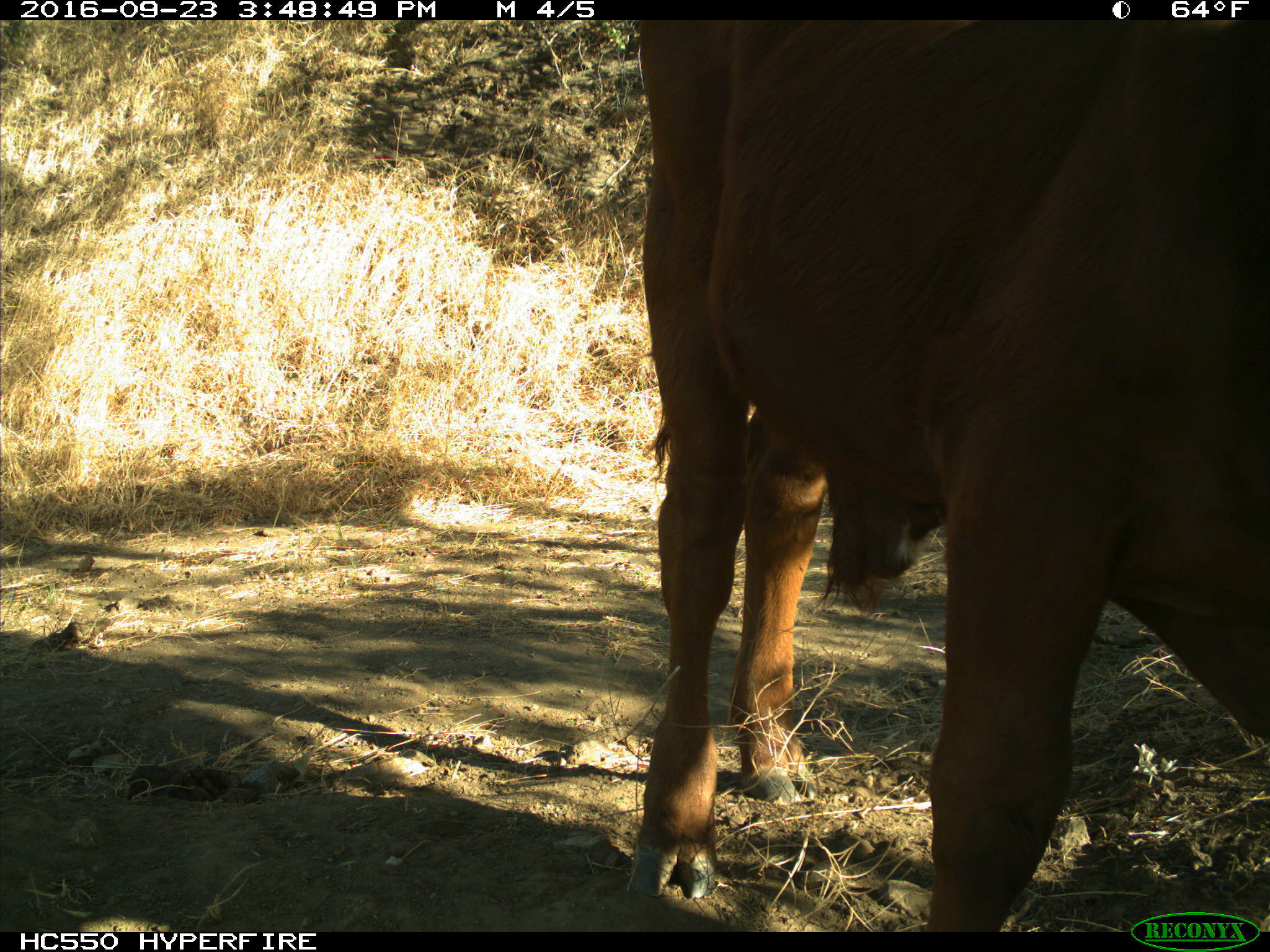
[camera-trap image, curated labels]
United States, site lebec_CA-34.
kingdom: Animalia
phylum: Chordata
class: Mammalia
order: Artiodactyla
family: Bovidae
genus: Bos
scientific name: Bos taurus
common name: domestic cow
Bos taurus (domestic cow).